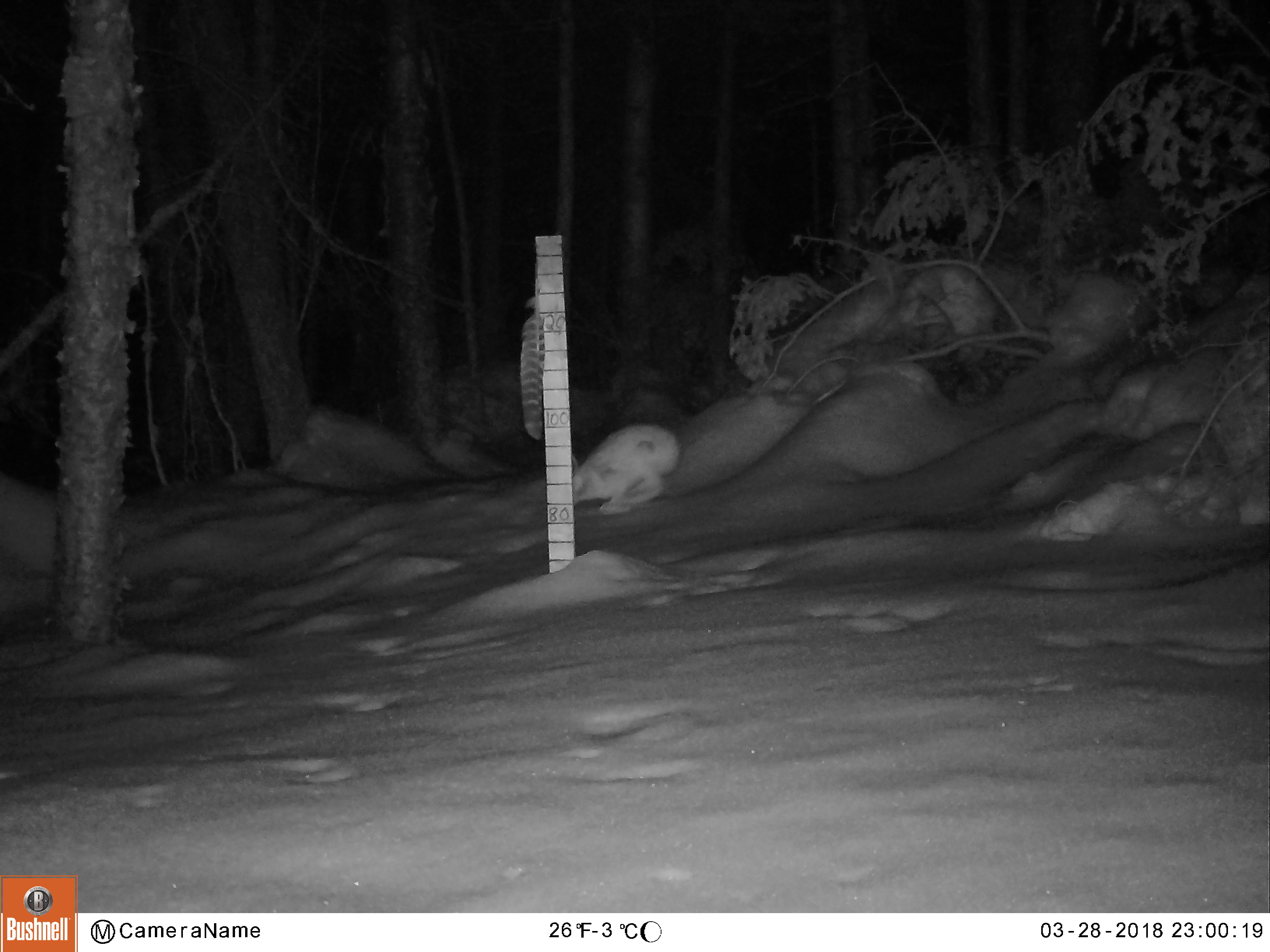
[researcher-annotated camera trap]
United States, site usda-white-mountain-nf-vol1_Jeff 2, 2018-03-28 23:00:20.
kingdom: Animalia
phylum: Chordata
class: Mammalia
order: Lagomorpha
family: Leporidae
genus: Lepus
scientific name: Lepus americanus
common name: snowshoe hare